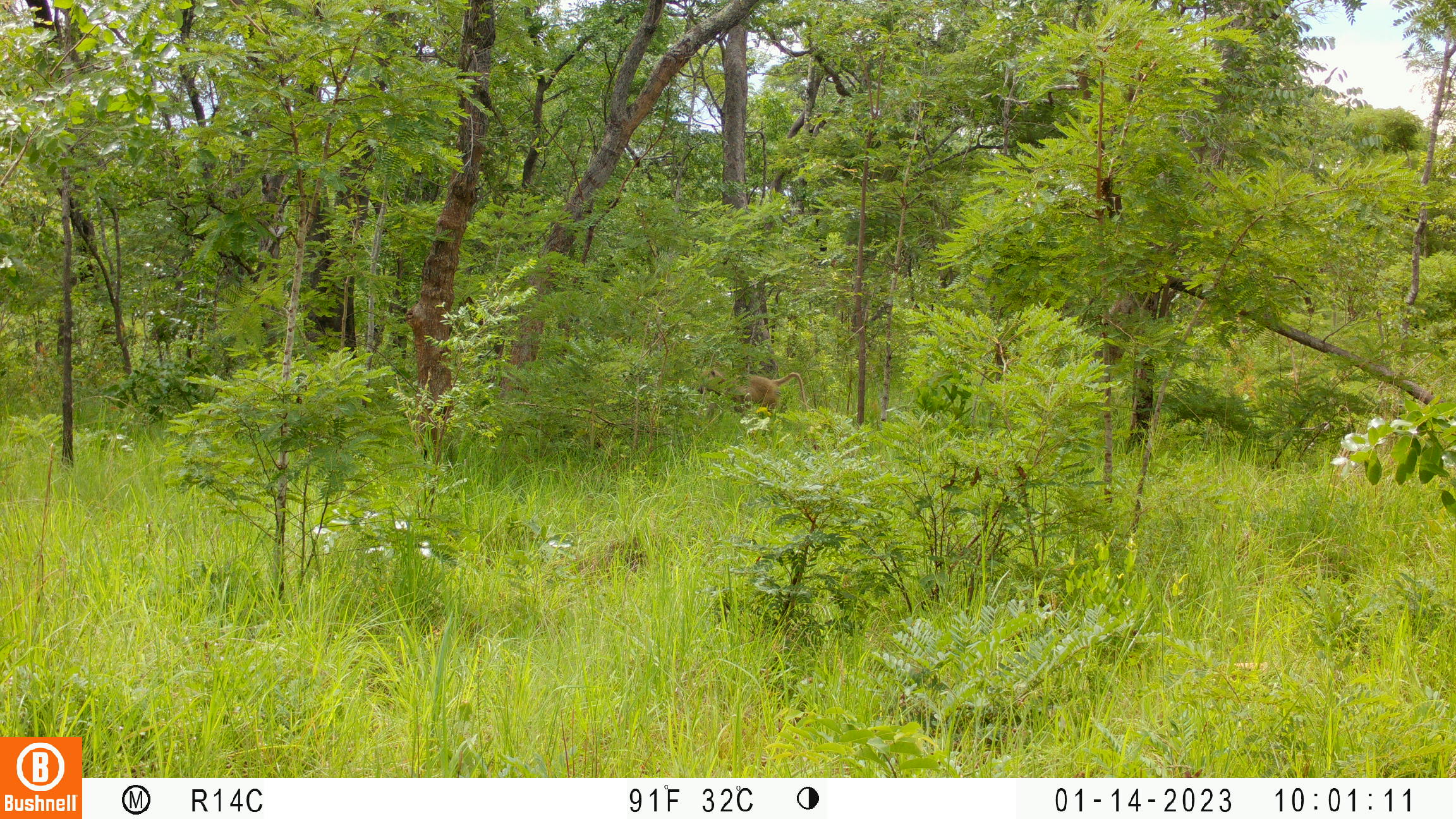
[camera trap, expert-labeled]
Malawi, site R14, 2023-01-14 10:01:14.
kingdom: Animalia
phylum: Chordata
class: Mammalia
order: Primates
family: Cercopithecidae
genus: Papio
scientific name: Papio cynocephalus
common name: yellow baboon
Yellow baboon (Papio cynocephalus), count 1.